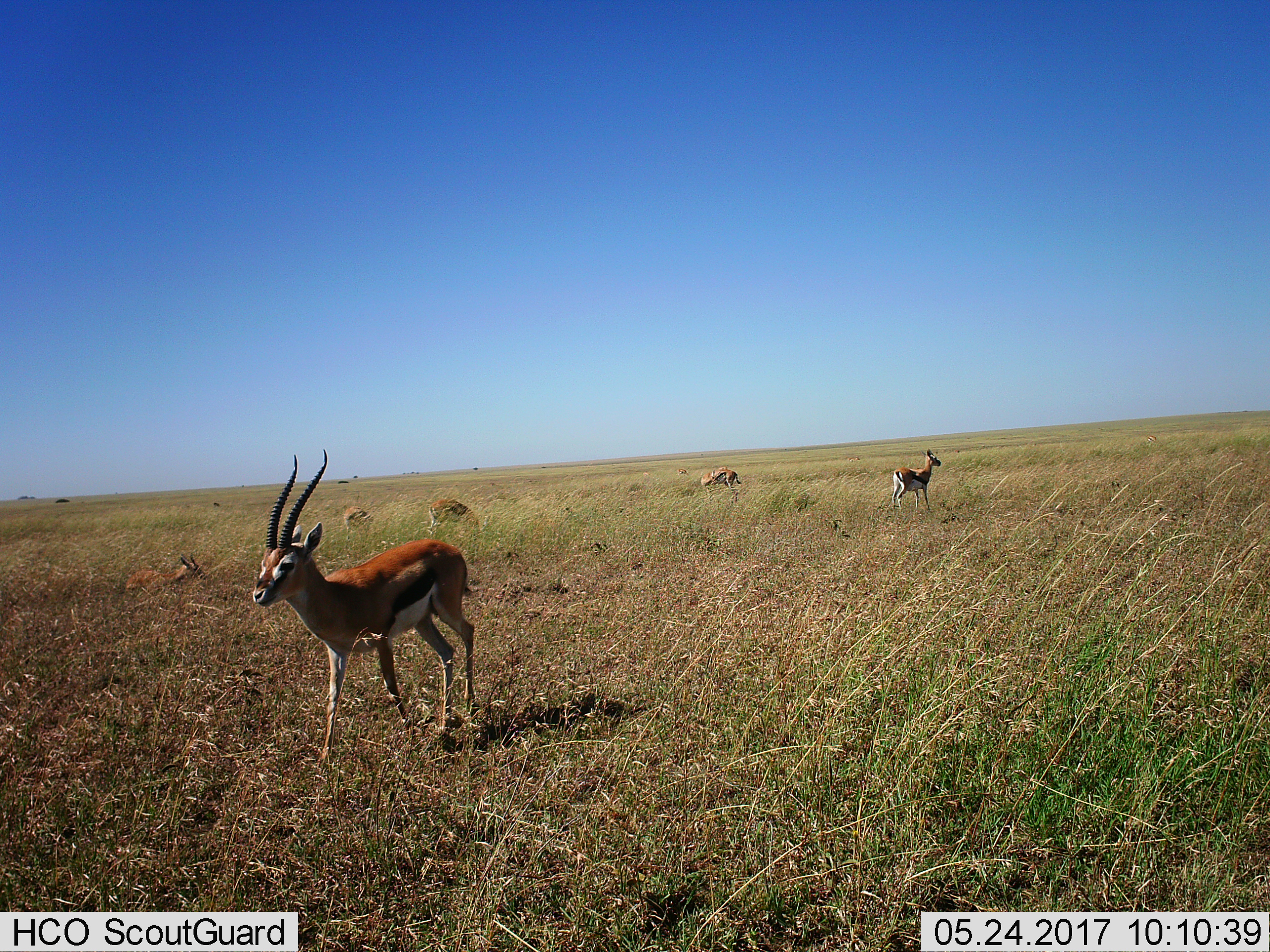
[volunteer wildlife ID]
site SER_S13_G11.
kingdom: Animalia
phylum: Chordata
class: Mammalia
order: Artiodactyla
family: Bovidae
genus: Eudorcas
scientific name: Eudorcas thomsonii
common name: thomson's gazelle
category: gazellethomsons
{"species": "gazellethomsons (thomson's gazelle) (Eudorcas thomsonii)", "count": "7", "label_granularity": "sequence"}